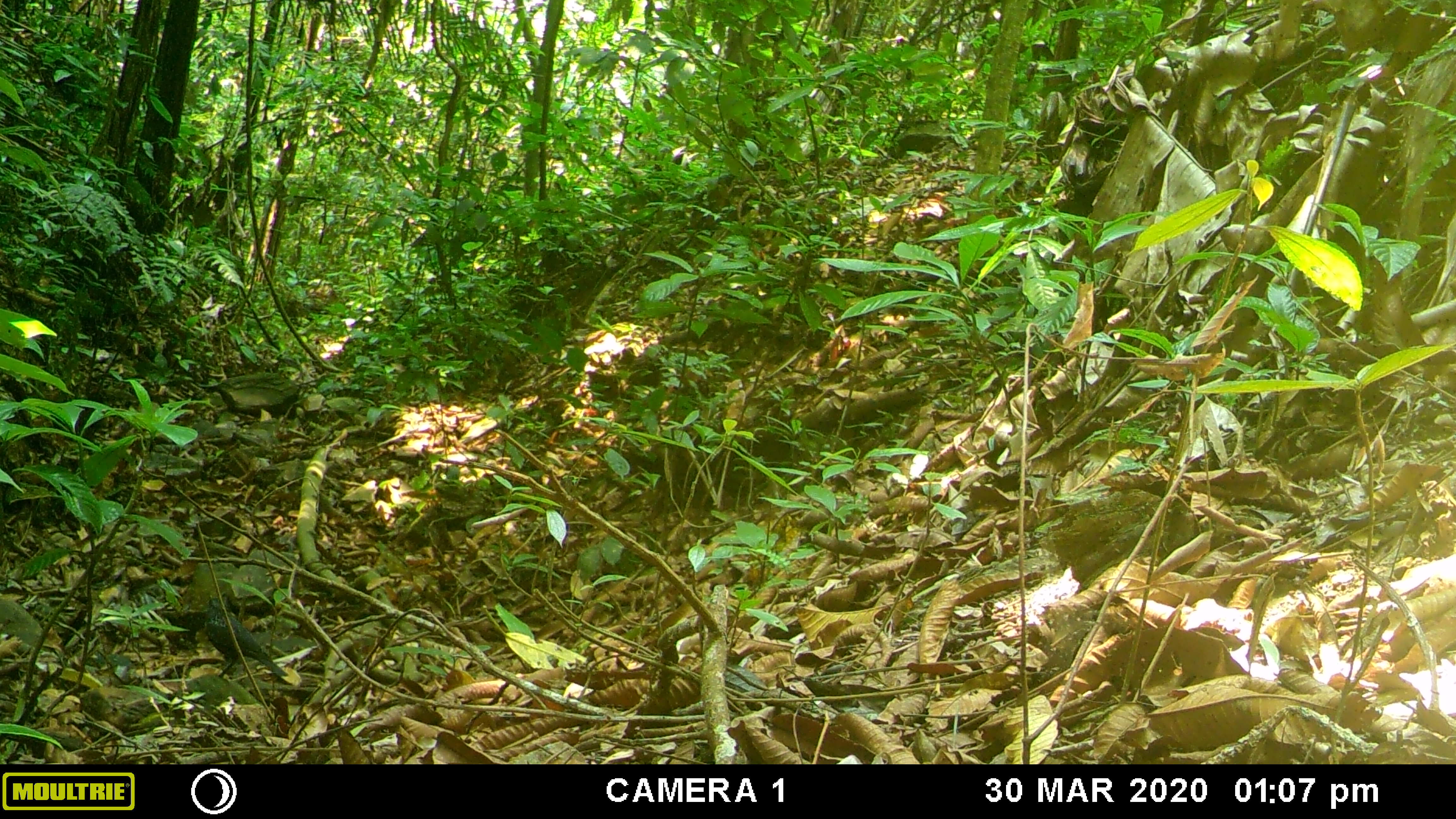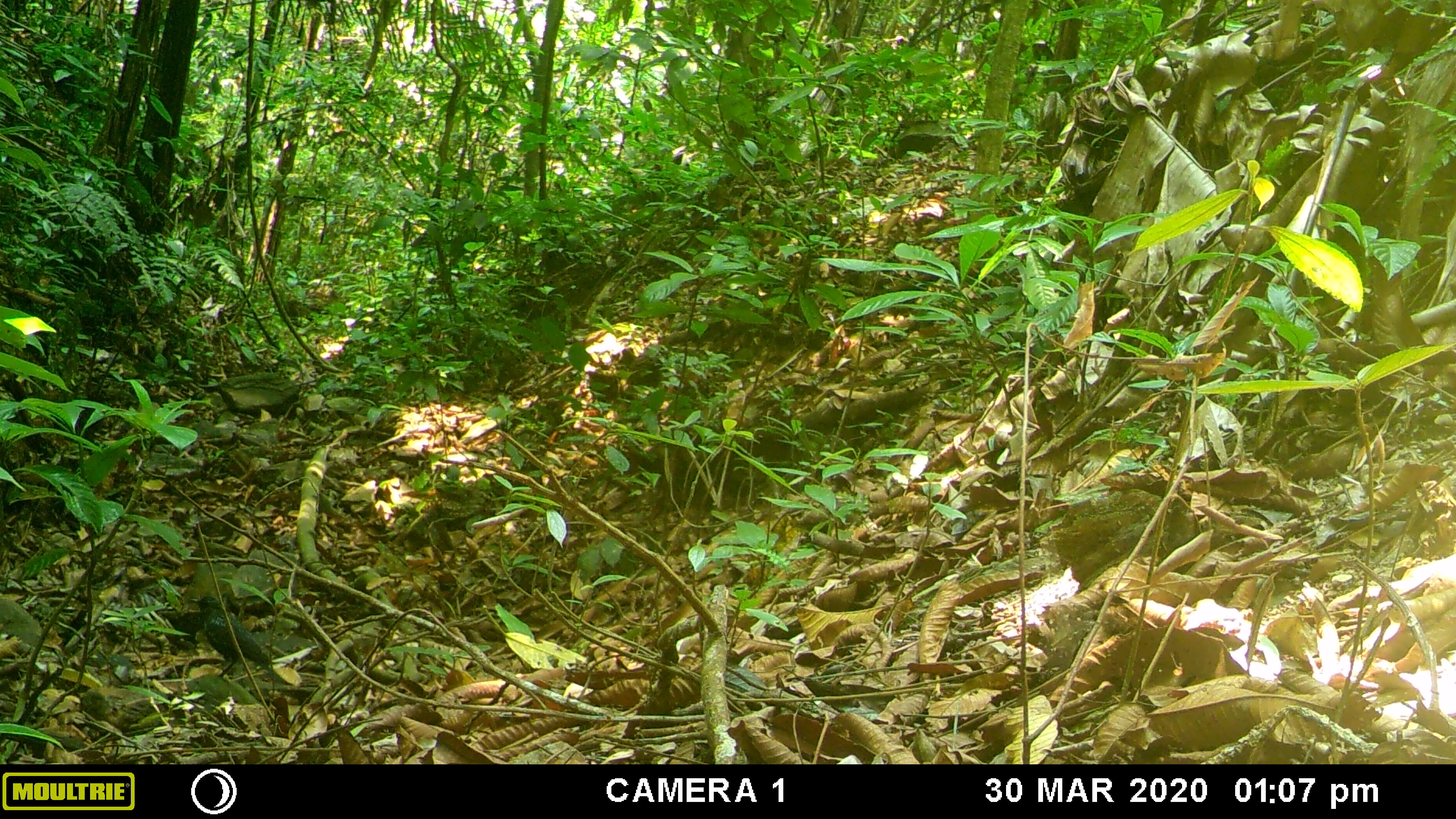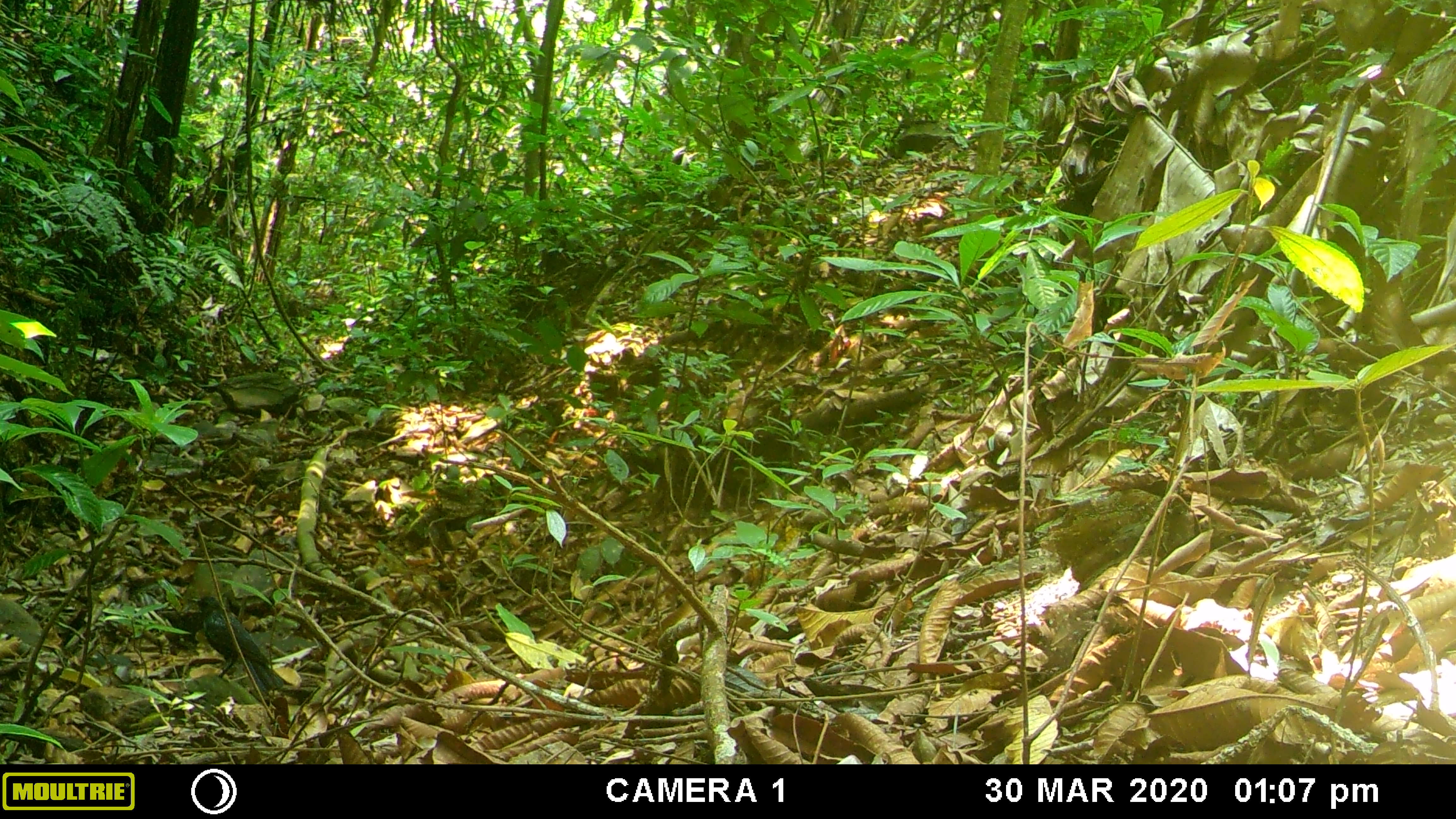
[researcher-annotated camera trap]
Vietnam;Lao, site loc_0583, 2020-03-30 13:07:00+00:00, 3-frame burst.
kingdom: Animalia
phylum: Chordata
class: Aves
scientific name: Aves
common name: bird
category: unidentified bird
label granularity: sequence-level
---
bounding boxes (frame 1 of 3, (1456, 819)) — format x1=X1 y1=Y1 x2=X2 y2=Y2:
unidentified bird: x1=203 y1=592 x2=289 y2=678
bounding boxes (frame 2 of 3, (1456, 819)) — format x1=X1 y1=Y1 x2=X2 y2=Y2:
unidentified bird: x1=189 y1=594 x2=290 y2=686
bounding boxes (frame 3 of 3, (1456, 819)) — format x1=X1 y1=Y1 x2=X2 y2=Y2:
unidentified bird: x1=188 y1=594 x2=285 y2=691